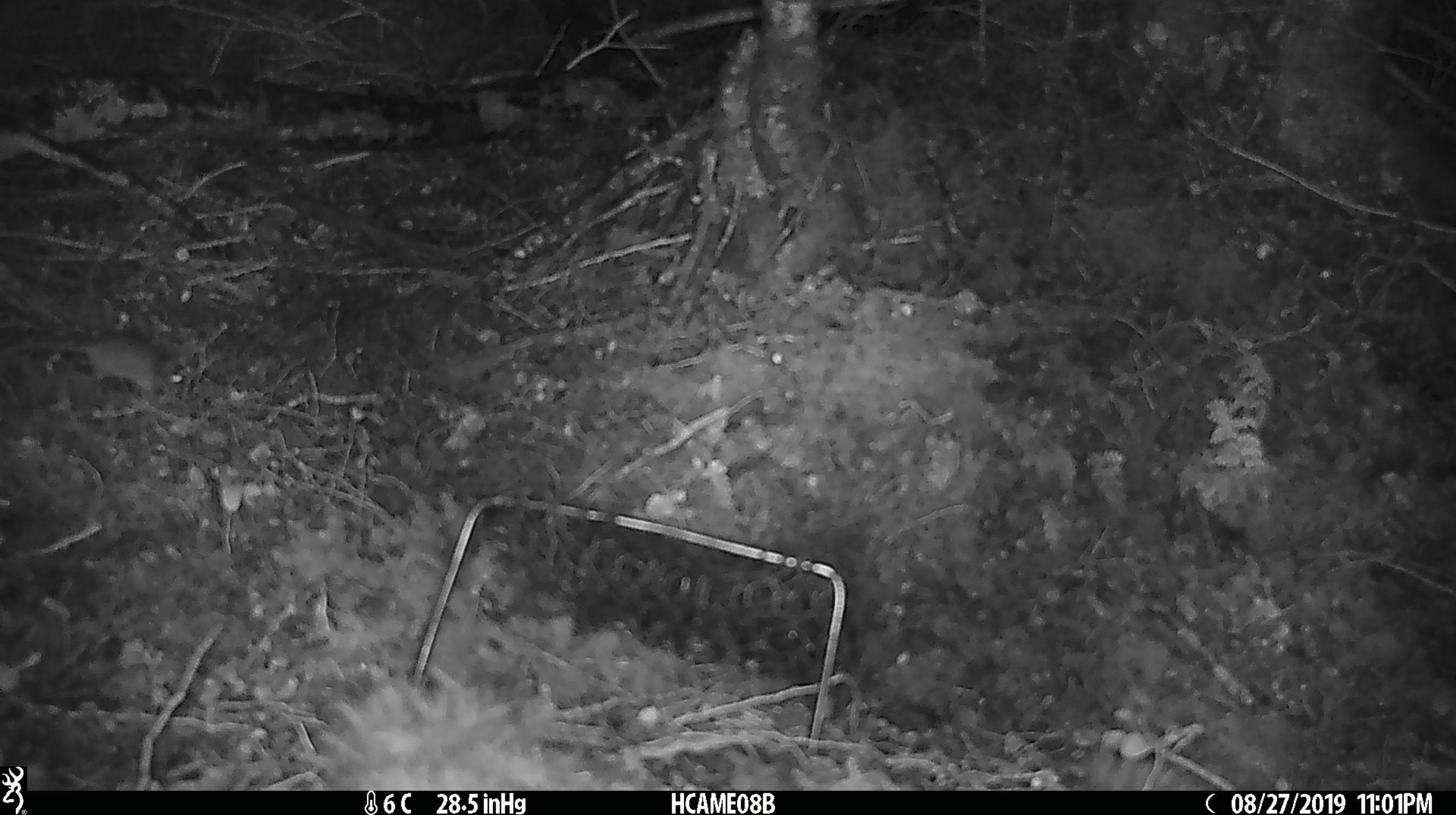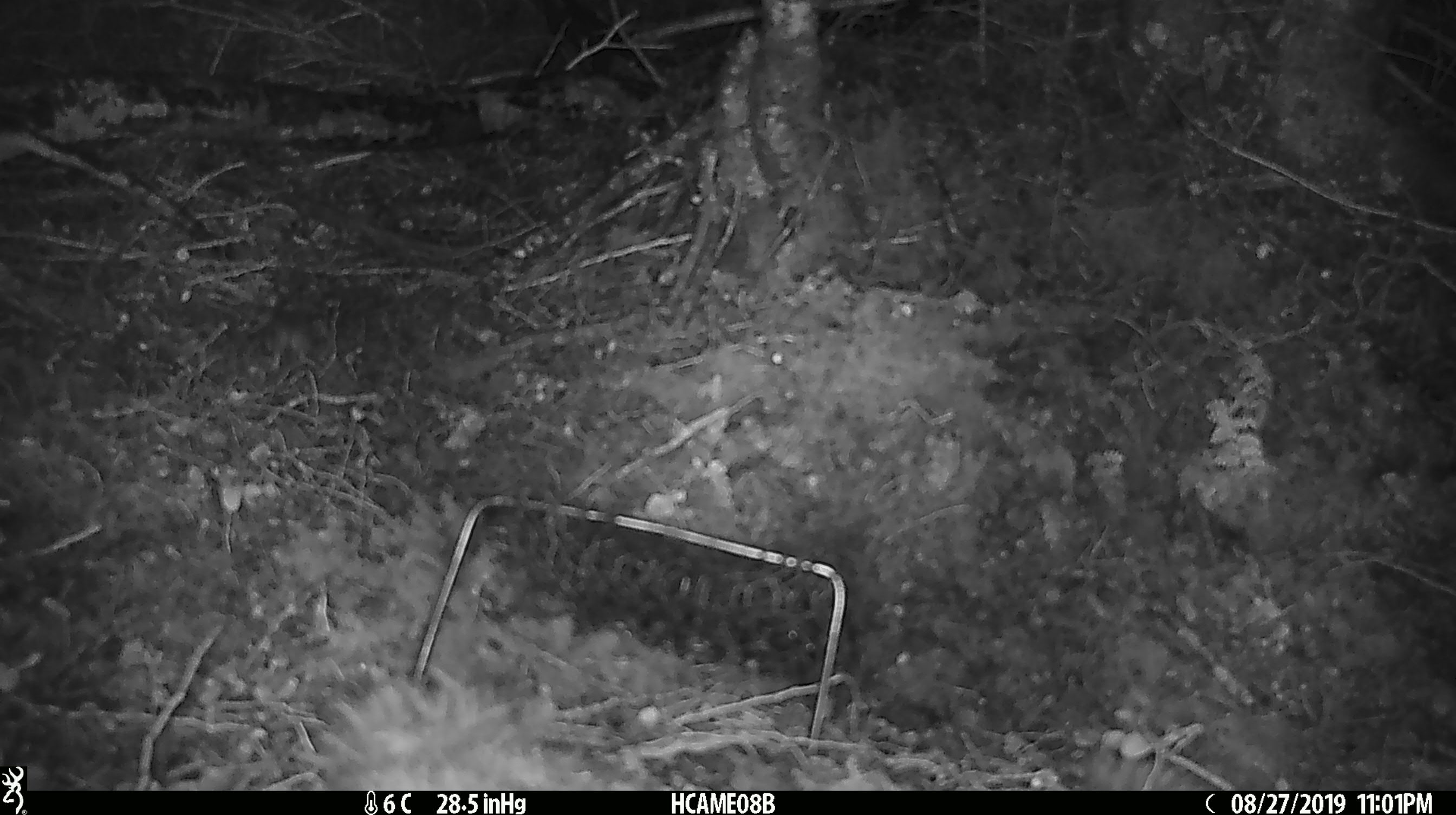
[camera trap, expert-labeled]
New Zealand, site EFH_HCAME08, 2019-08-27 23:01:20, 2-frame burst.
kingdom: Animalia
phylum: Chordata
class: Mammalia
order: Rodentia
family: Muridae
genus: Mus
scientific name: Mus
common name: mouse